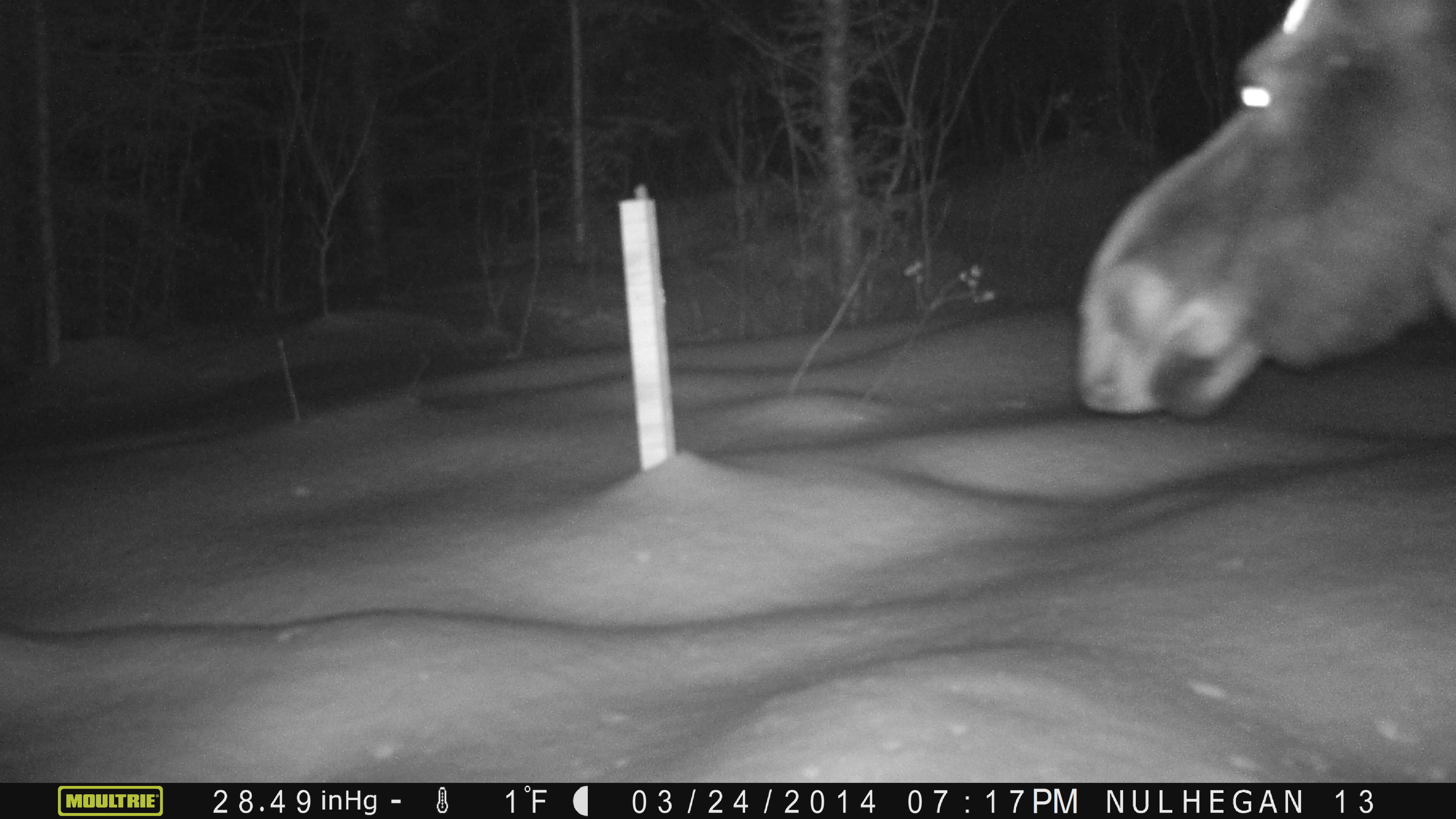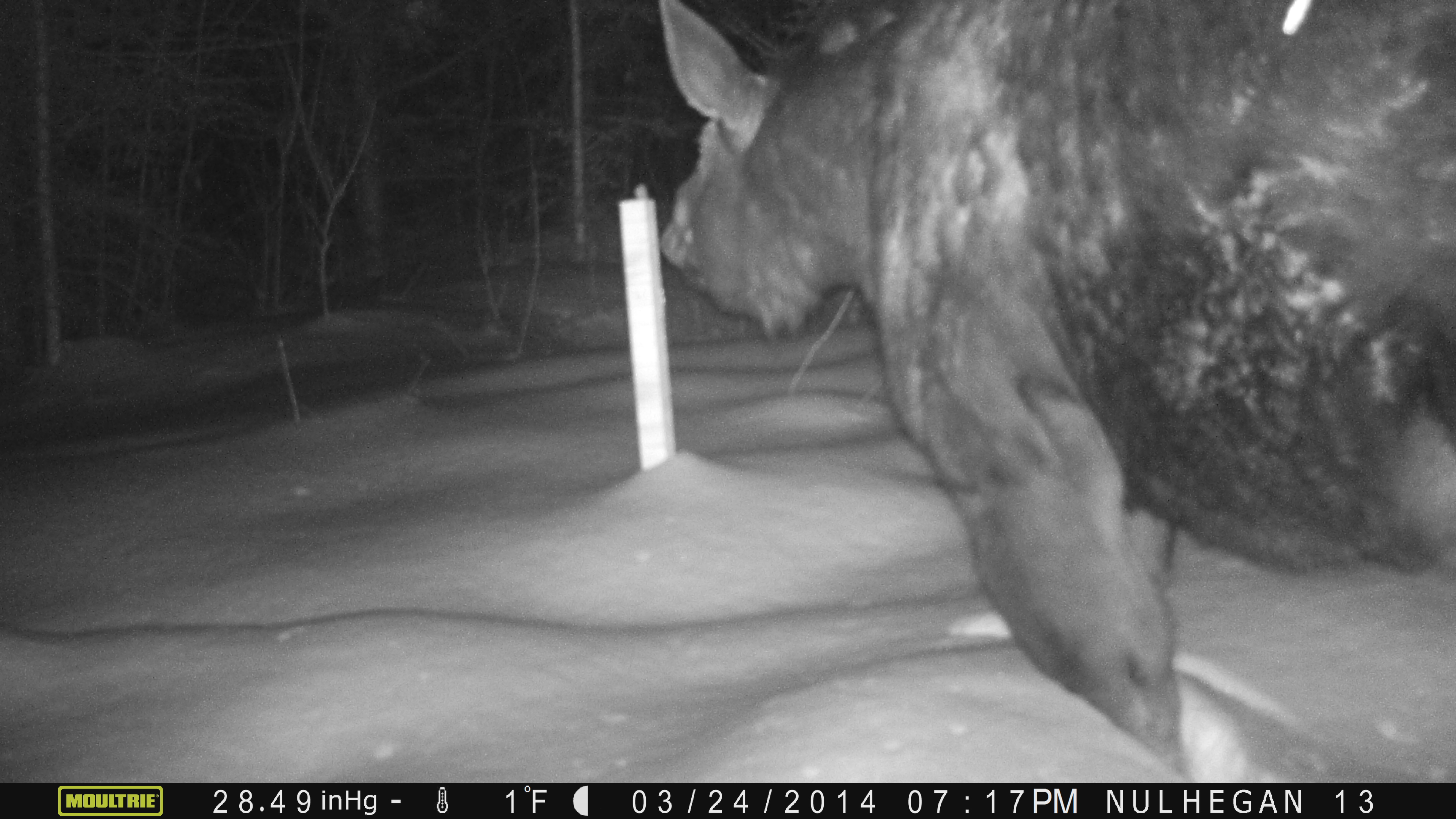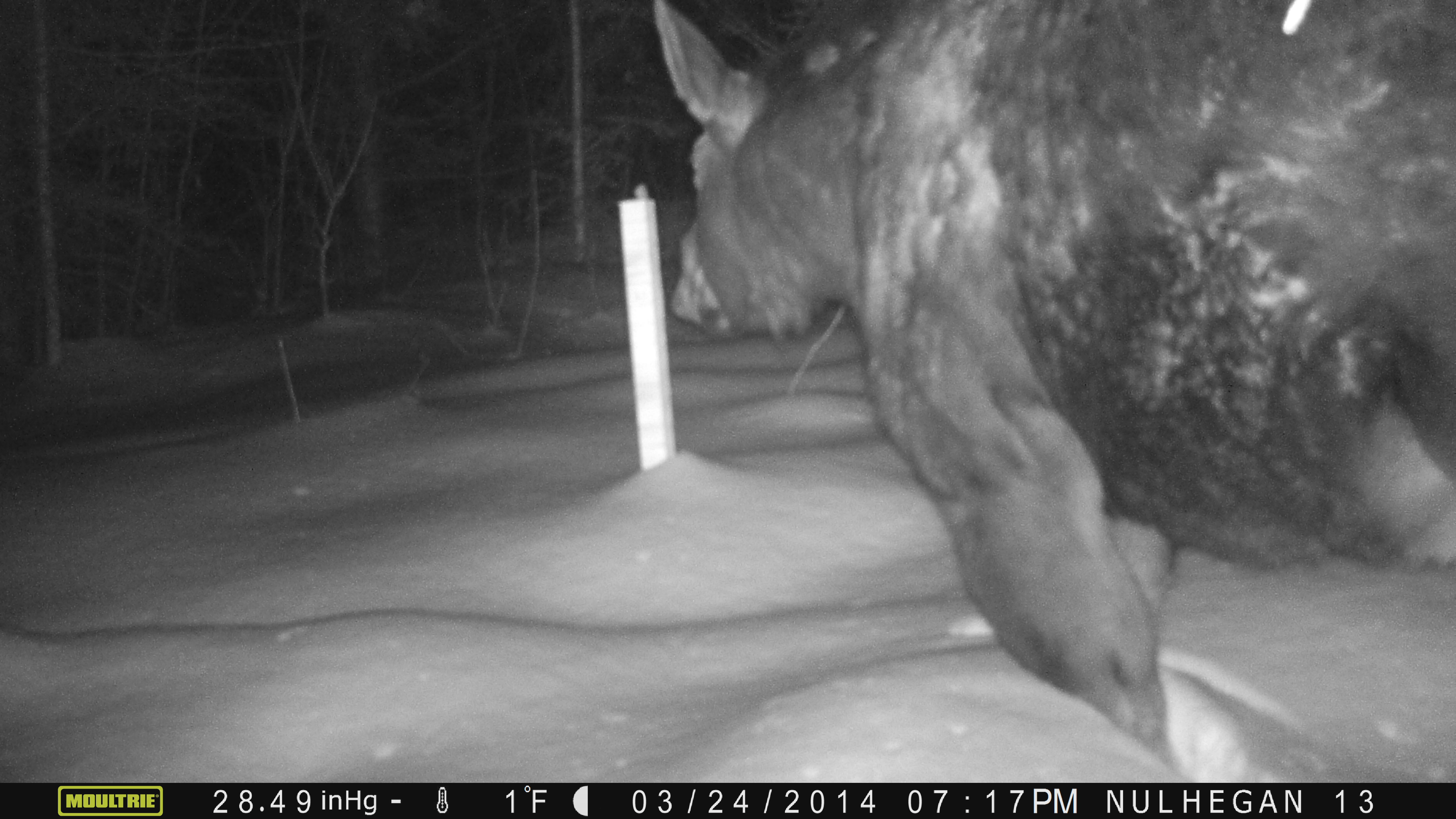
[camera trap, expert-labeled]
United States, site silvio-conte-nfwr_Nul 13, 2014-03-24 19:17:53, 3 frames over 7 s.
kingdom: Animalia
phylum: Chordata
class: Mammalia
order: Artiodactyla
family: Cervidae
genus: Alces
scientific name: Alces alces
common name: moose